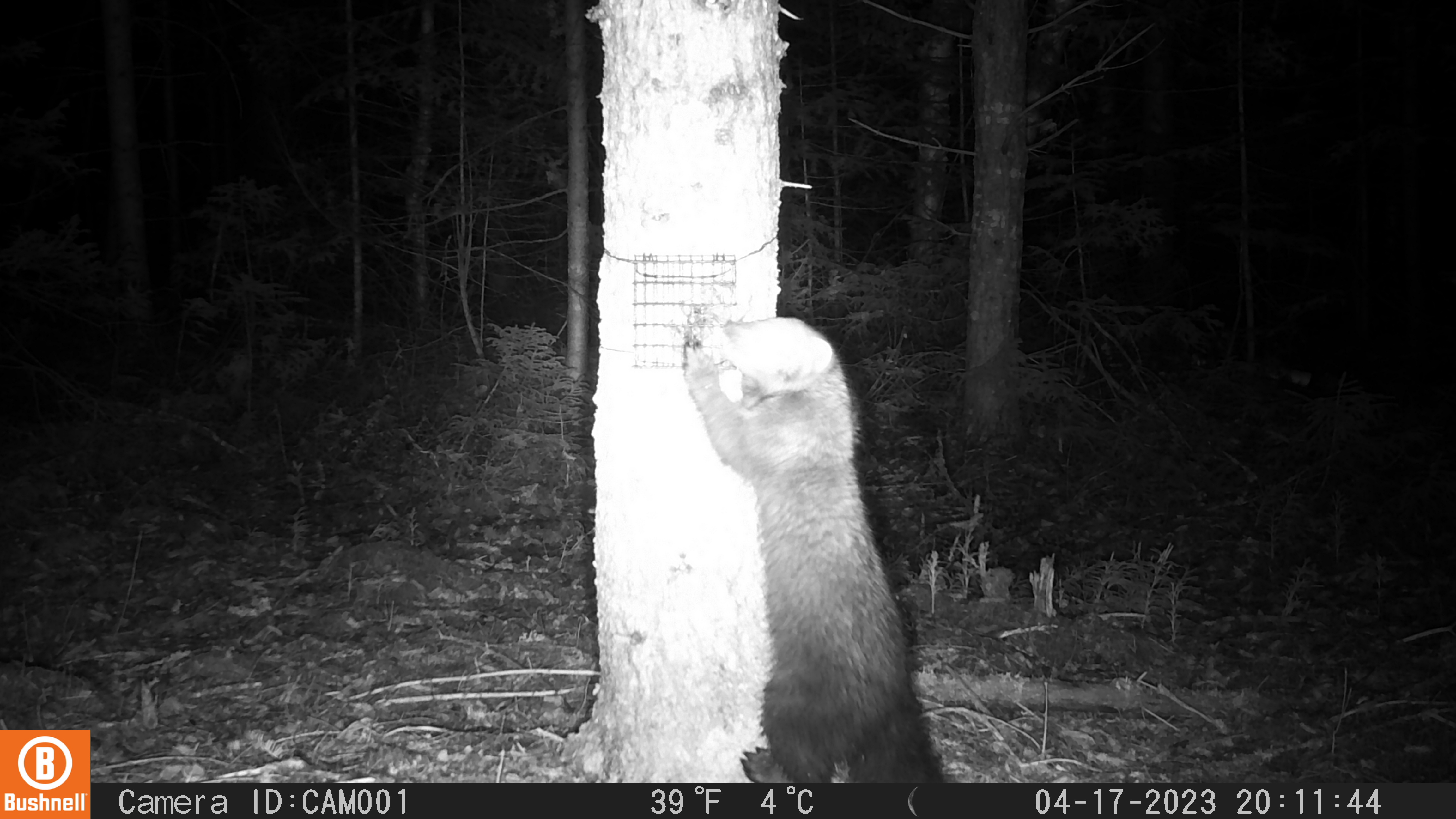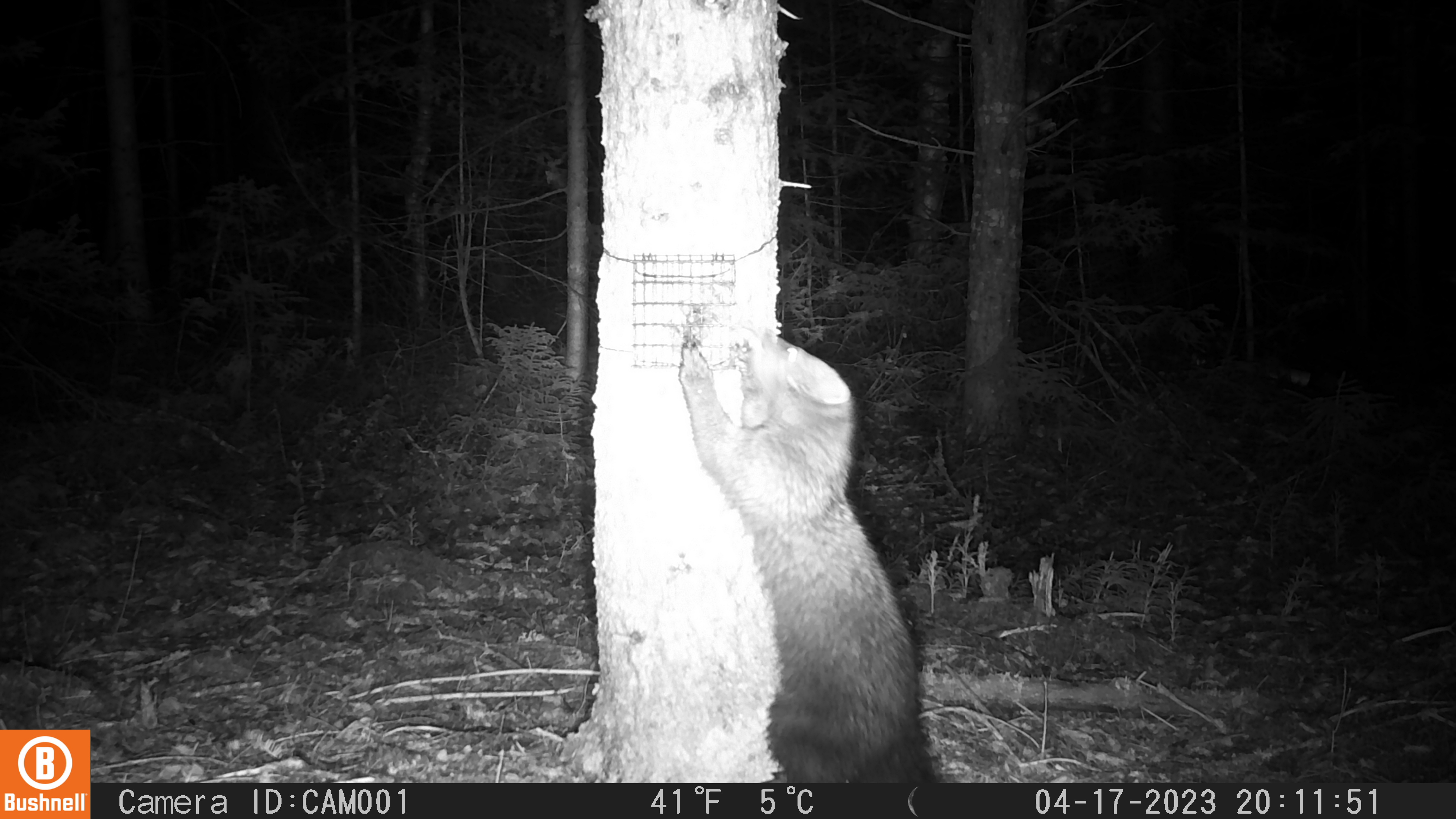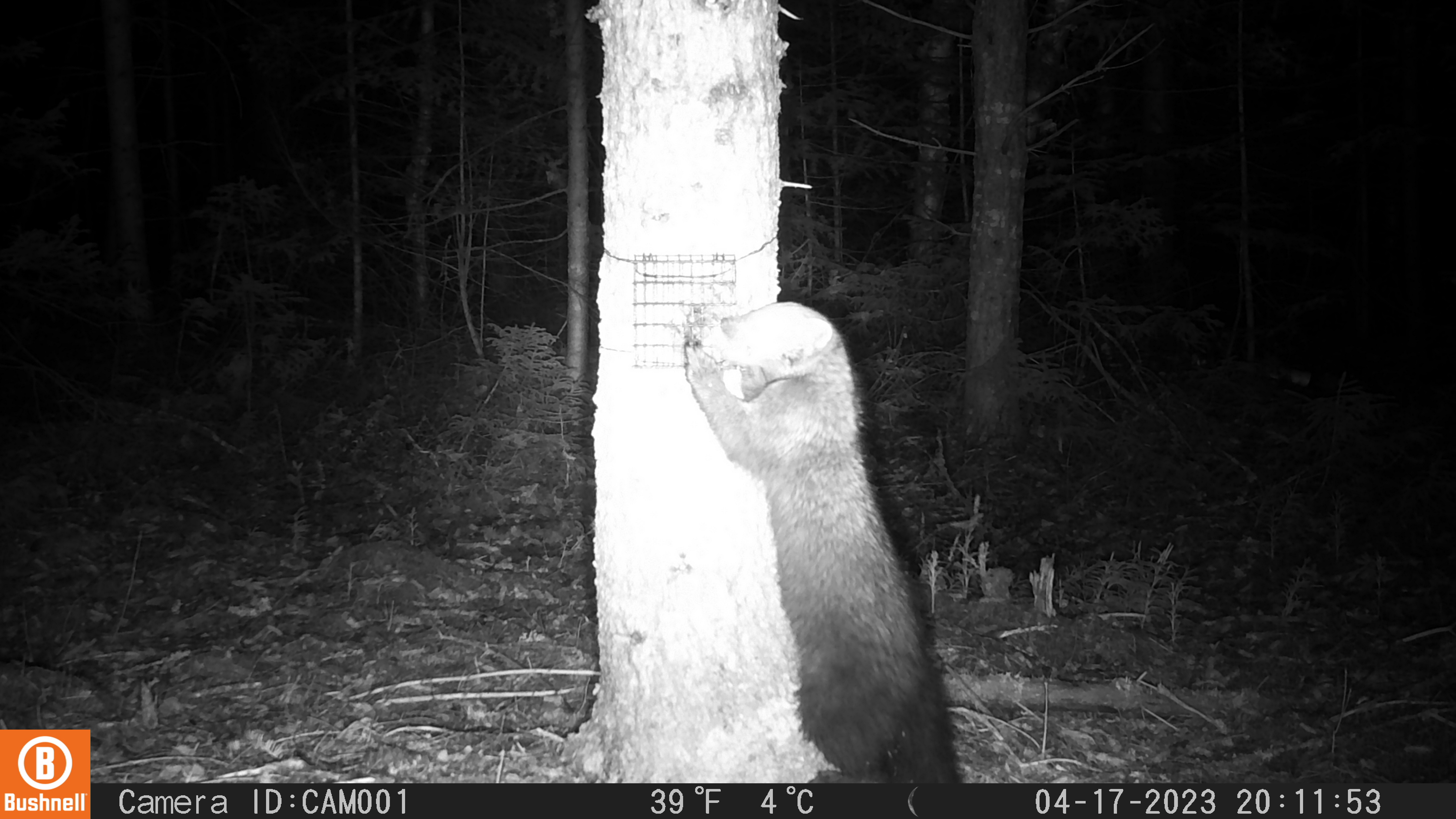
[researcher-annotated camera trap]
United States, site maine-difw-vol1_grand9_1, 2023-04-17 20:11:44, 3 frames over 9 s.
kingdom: Animalia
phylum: Chordata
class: Mammalia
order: Carnivora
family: Mustelidae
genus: Pekania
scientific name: Pekania pennanti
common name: fisher